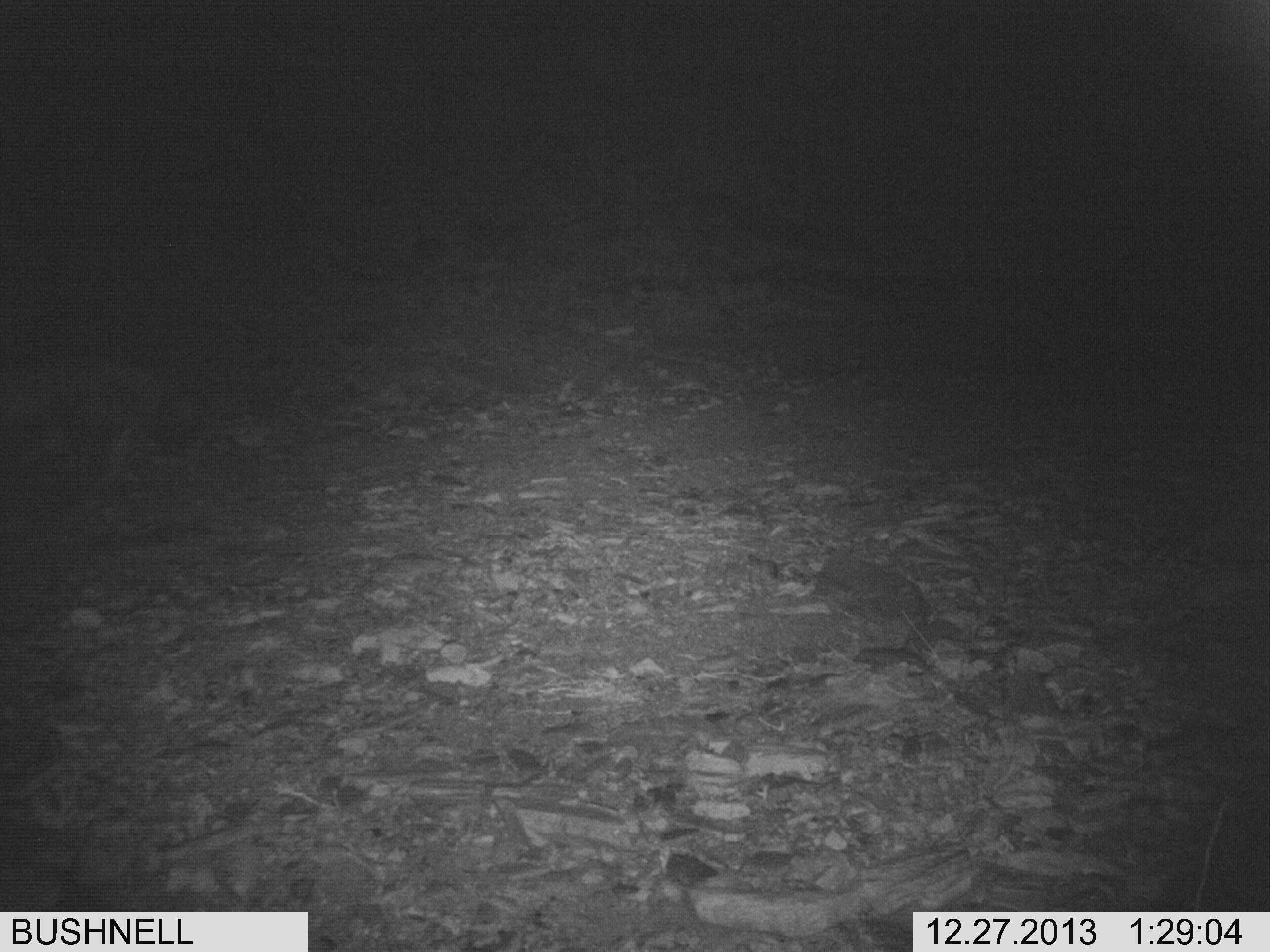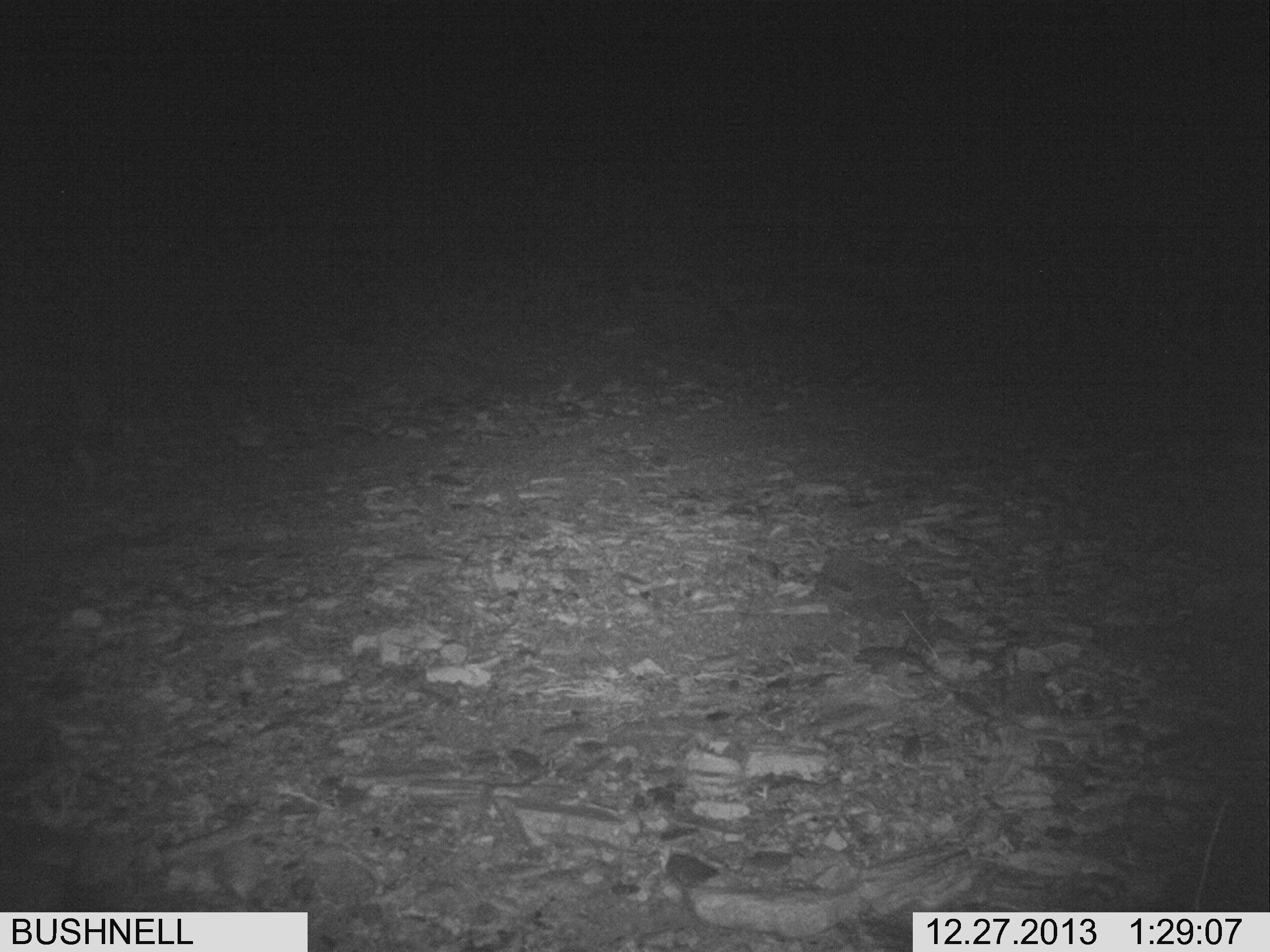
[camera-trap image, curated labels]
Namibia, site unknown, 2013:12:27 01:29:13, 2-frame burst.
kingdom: Animalia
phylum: Chordata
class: Mammalia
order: Carnivora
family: Hyaenidae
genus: Parahyaena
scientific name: Parahyaena brunnea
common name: brown hyena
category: hyaena brunnea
Hyaena brunnea (brown hyena) (Parahyaena brunnea).